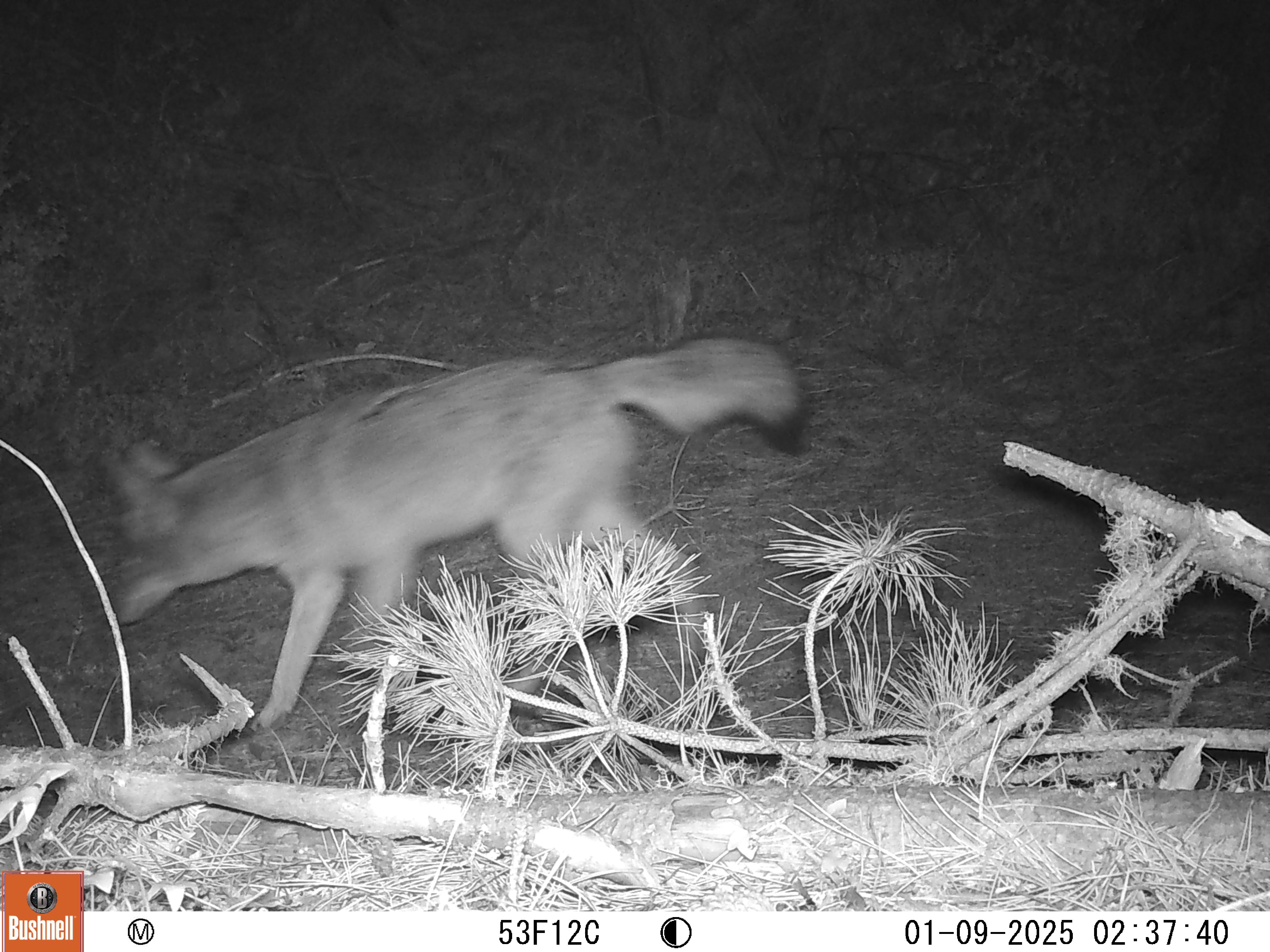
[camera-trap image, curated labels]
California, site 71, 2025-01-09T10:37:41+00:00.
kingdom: Animalia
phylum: Chordata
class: Mammalia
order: Carnivora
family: Canidae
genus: Canis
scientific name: Canis latrans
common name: coyote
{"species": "coyote (Canis latrans)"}